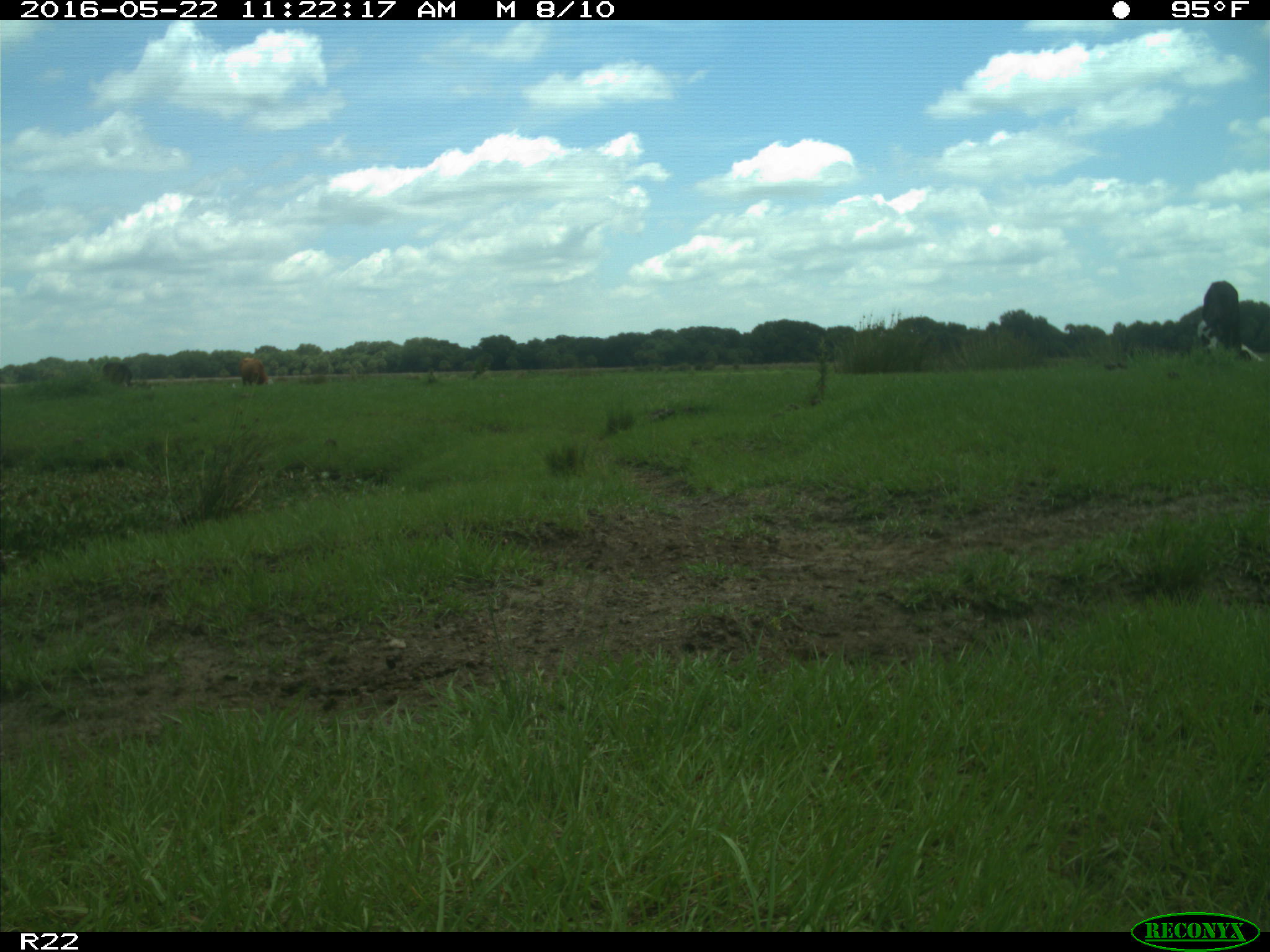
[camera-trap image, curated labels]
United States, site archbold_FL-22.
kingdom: Animalia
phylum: Chordata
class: Mammalia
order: Artiodactyla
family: Bovidae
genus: Bos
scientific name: Bos taurus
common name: domestic cow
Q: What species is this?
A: Bos taurus (domestic cow).